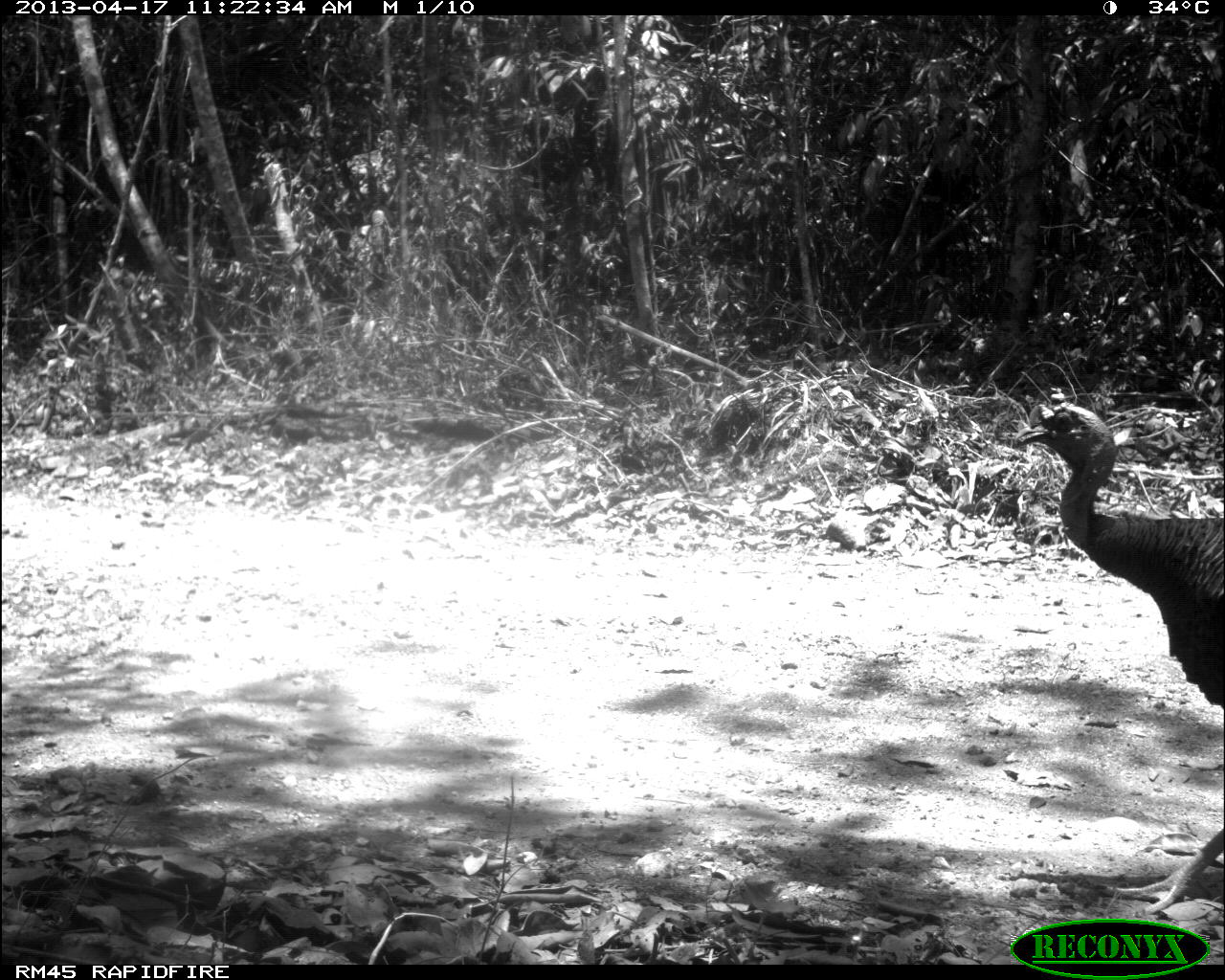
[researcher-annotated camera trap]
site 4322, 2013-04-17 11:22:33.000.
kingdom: Animalia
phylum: Chordata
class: Aves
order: Galliformes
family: Phasianidae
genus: Meleagris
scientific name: Meleagris ocellata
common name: ocellated turkey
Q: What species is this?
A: Meleagris ocellata (ocellated turkey).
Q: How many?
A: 1.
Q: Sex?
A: Male.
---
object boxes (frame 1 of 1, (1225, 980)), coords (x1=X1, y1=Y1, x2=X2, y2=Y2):
meleagris ocellata: (x1=1009, y1=401, x2=1225, y2=913)